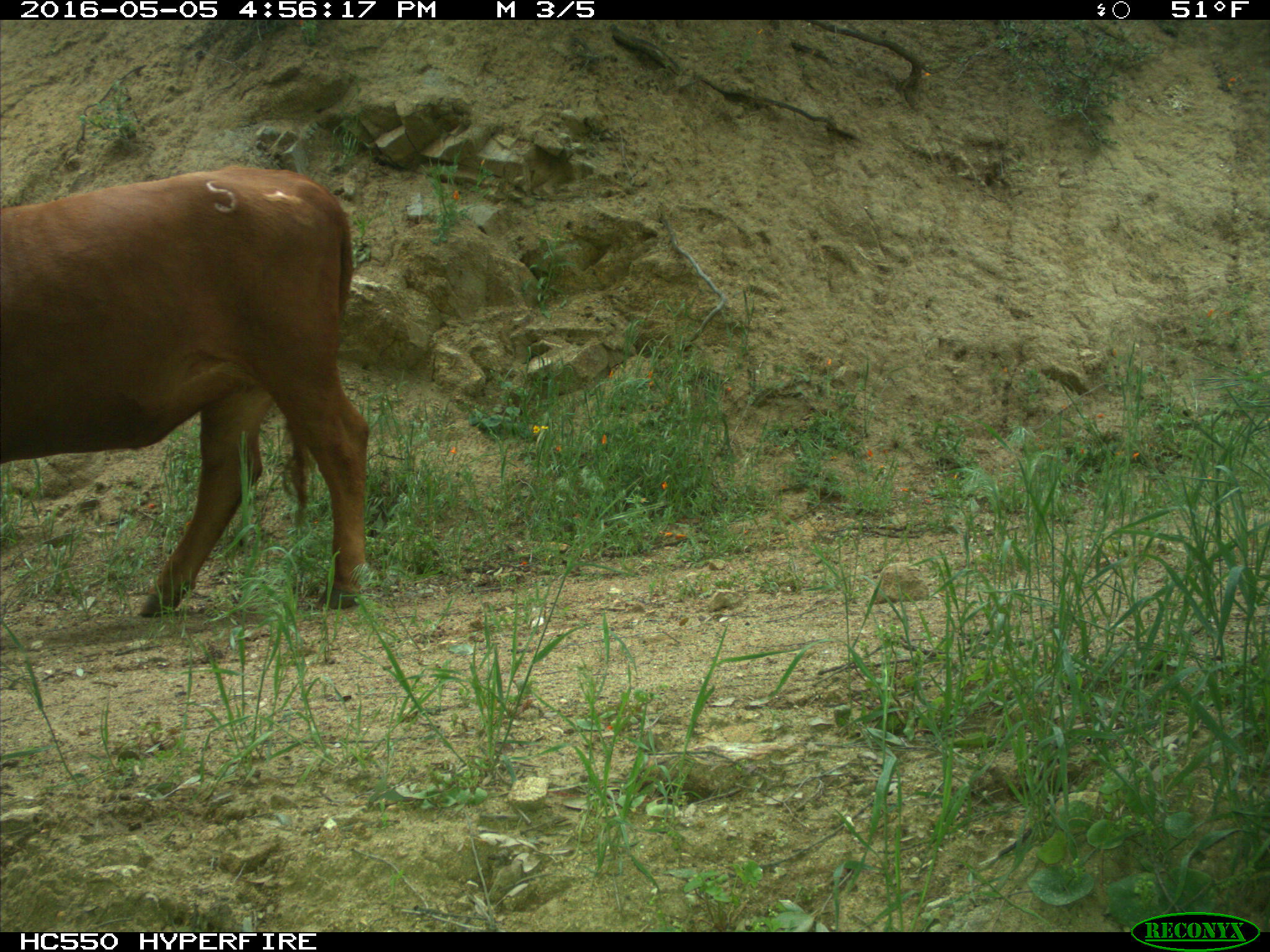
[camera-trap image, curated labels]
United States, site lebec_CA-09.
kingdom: Animalia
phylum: Chordata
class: Mammalia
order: Artiodactyla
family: Bovidae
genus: Bos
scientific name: Bos taurus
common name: domestic cow